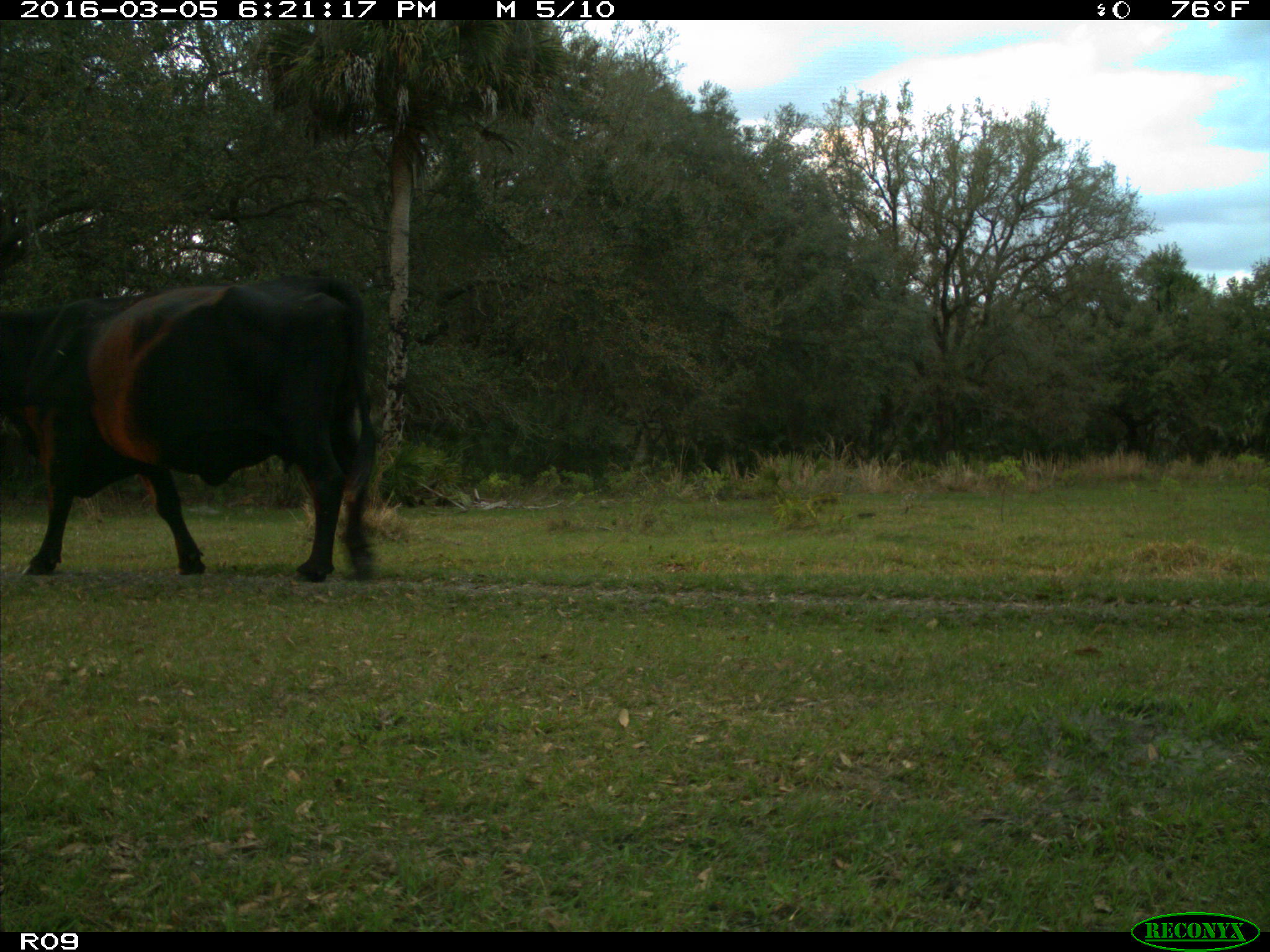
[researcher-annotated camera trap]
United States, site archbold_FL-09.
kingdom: Animalia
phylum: Chordata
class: Mammalia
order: Artiodactyla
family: Bovidae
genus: Bos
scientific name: Bos taurus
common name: domestic cow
Bos taurus (domestic cow).